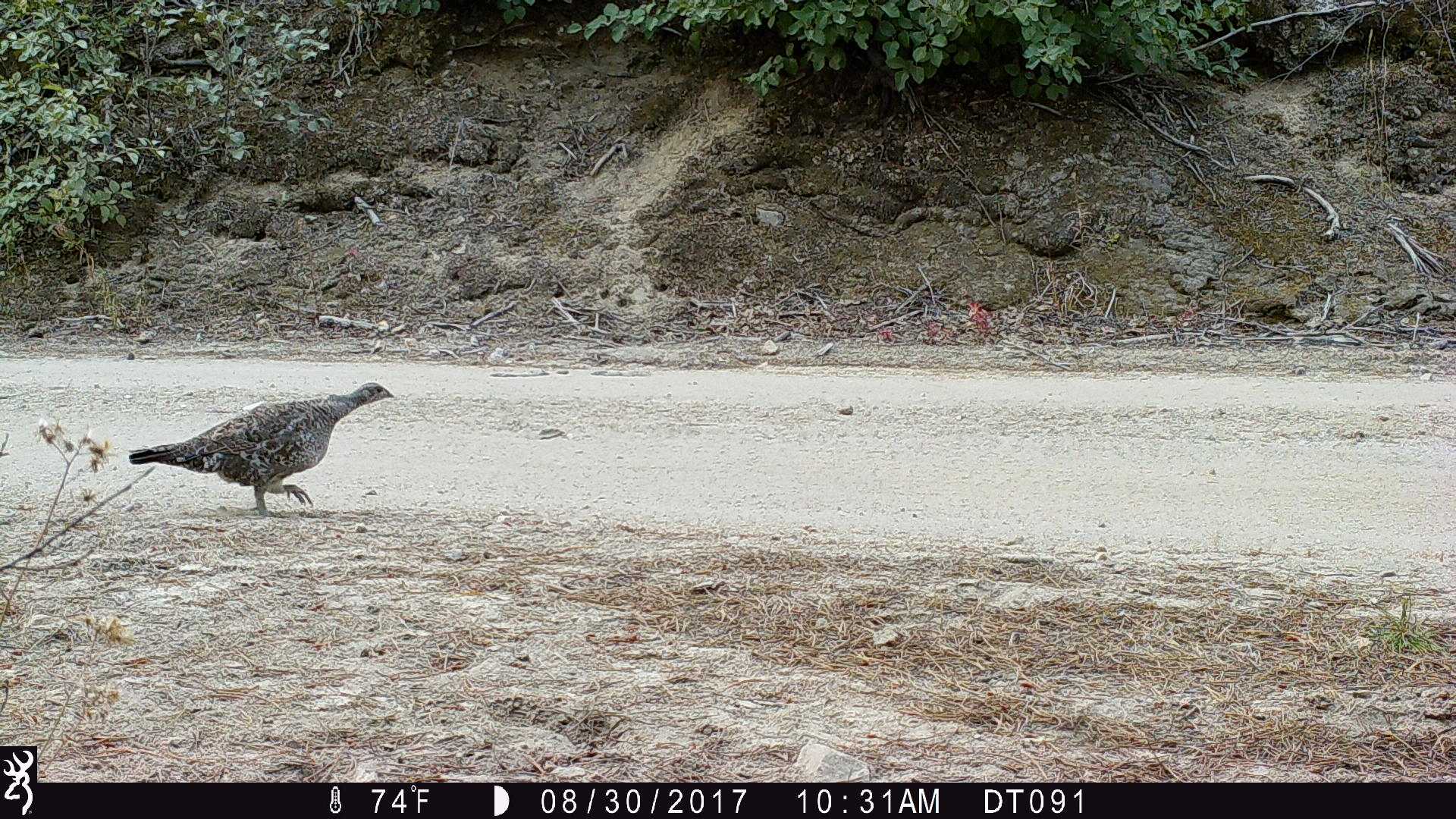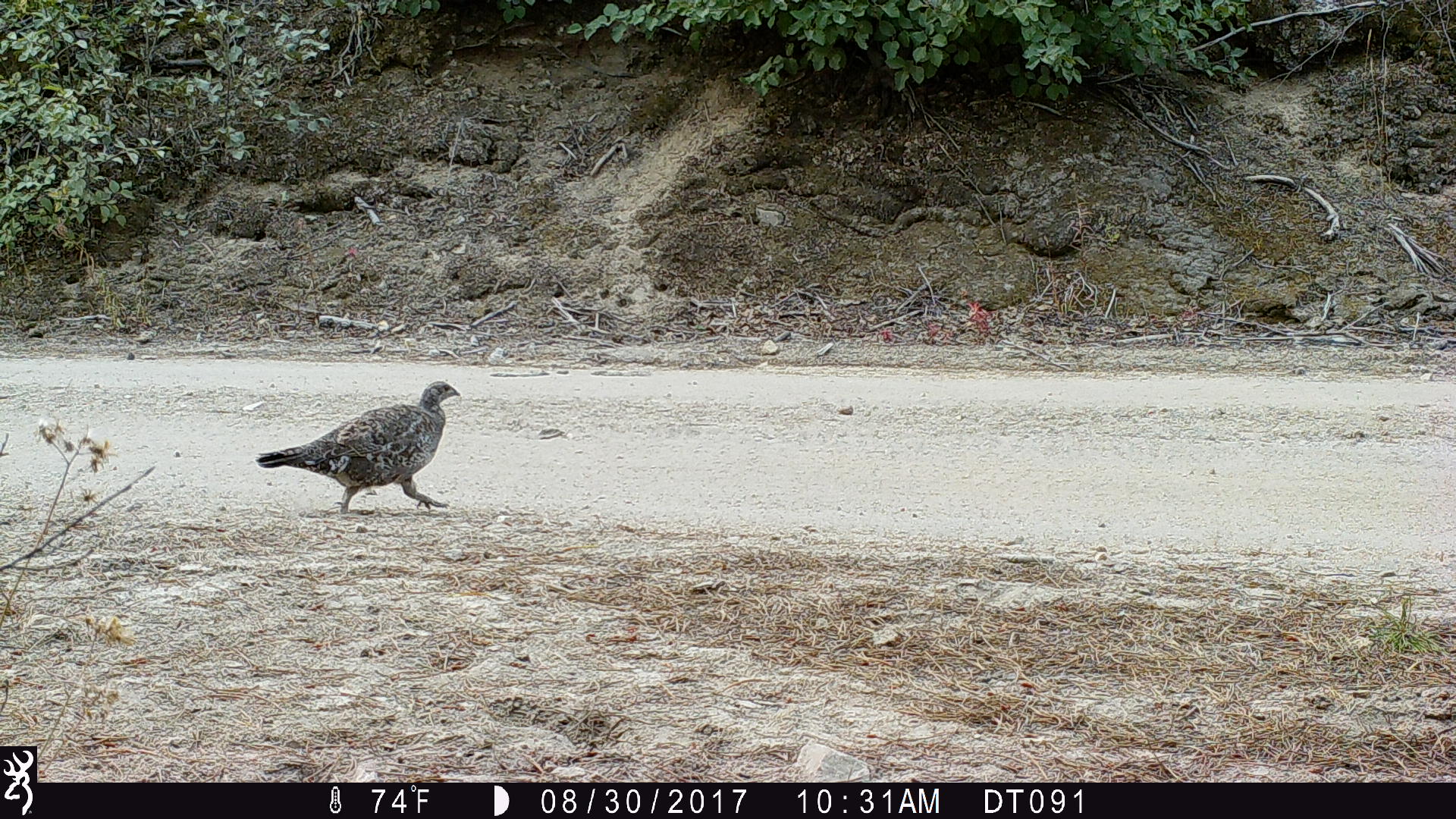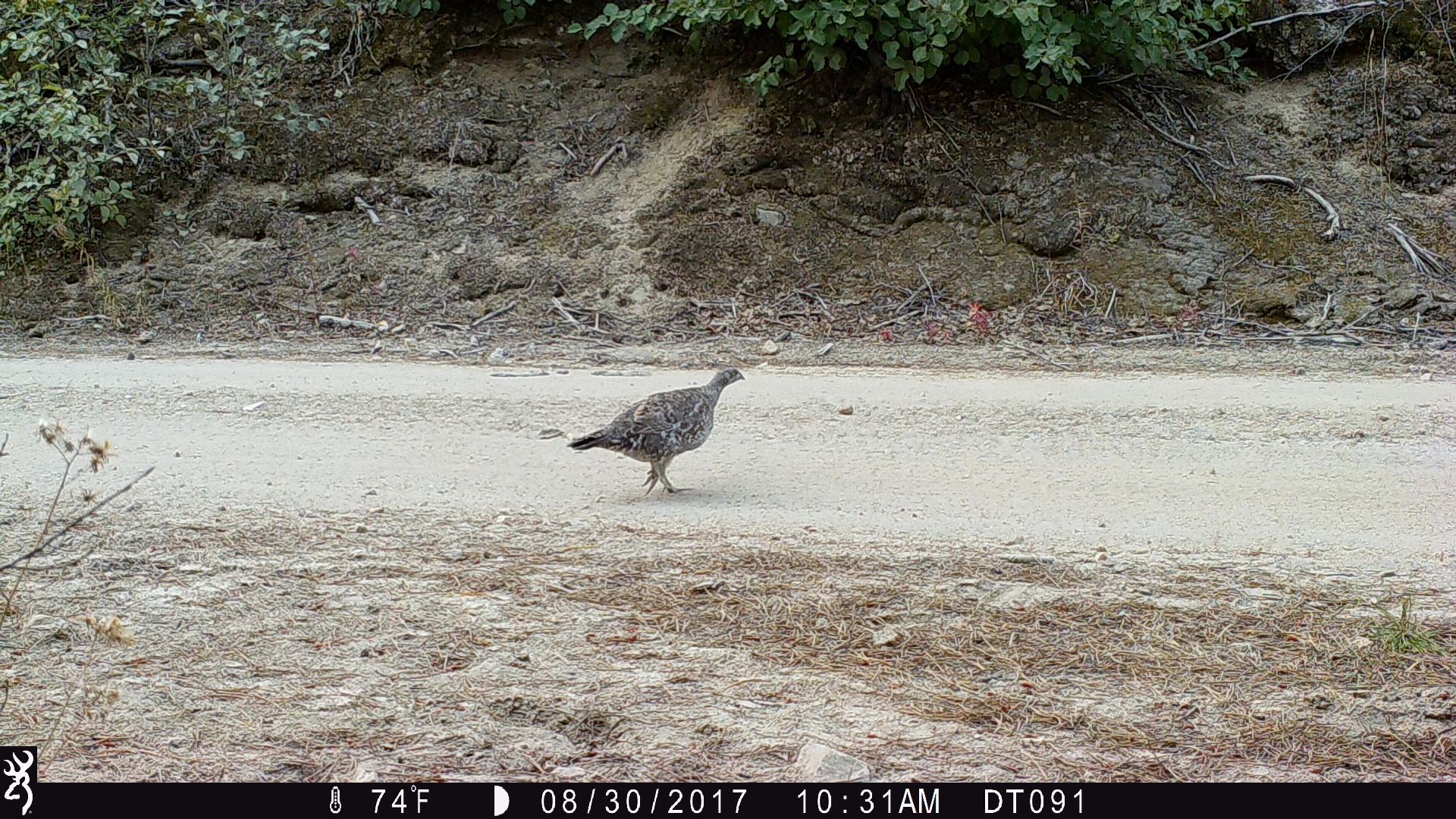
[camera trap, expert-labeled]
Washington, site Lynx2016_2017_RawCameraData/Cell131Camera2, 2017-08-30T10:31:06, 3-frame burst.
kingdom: Animalia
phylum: Chordata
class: Aves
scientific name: Aves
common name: birds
Aves (birds). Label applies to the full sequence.